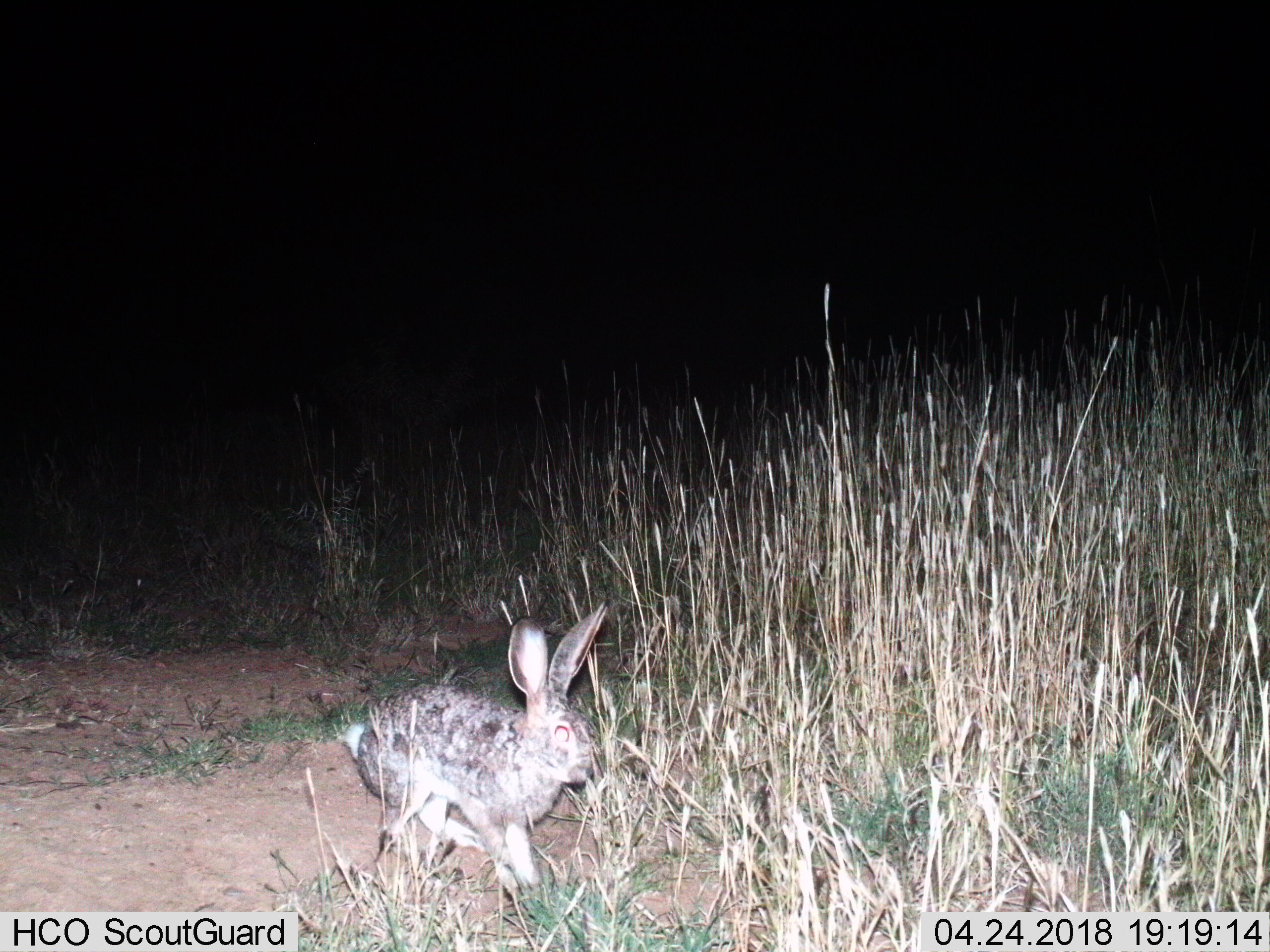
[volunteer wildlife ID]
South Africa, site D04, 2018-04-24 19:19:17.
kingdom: Animalia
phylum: Chordata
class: Mammalia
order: Lagomorpha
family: Leporidae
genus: Lepus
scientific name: Lepus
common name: hare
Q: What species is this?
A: Hare (Lepus).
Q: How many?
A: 1.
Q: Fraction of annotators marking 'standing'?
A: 14%.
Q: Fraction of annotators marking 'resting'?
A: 0%.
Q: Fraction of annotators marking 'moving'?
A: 86%.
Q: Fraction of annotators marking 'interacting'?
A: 0%.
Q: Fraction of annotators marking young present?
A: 0%.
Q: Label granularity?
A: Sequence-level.